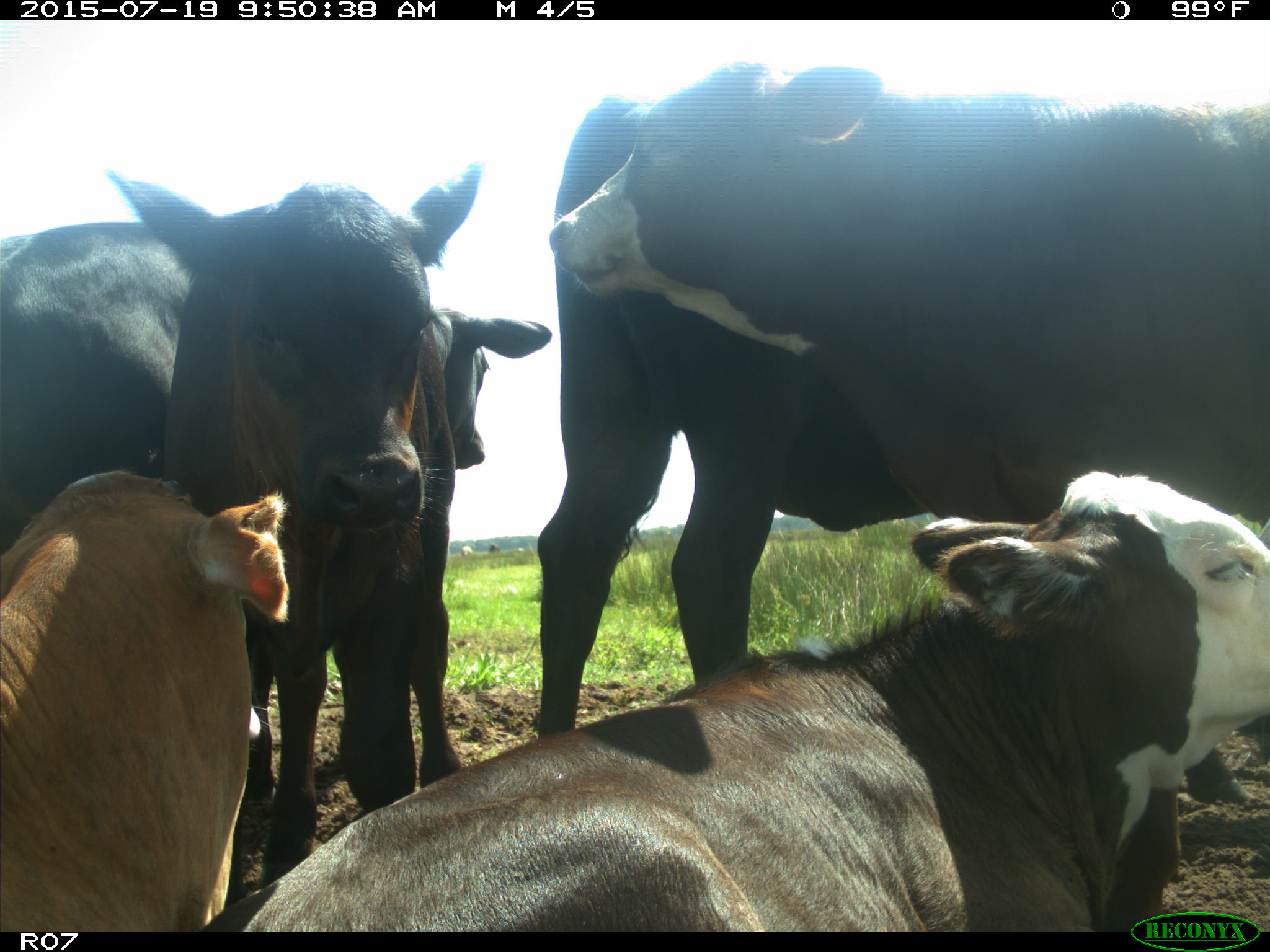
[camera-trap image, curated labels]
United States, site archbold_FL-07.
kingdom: Animalia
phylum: Chordata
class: Mammalia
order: Artiodactyla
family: Bovidae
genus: Bos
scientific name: Bos taurus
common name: domestic cow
Bos taurus (domestic cow).